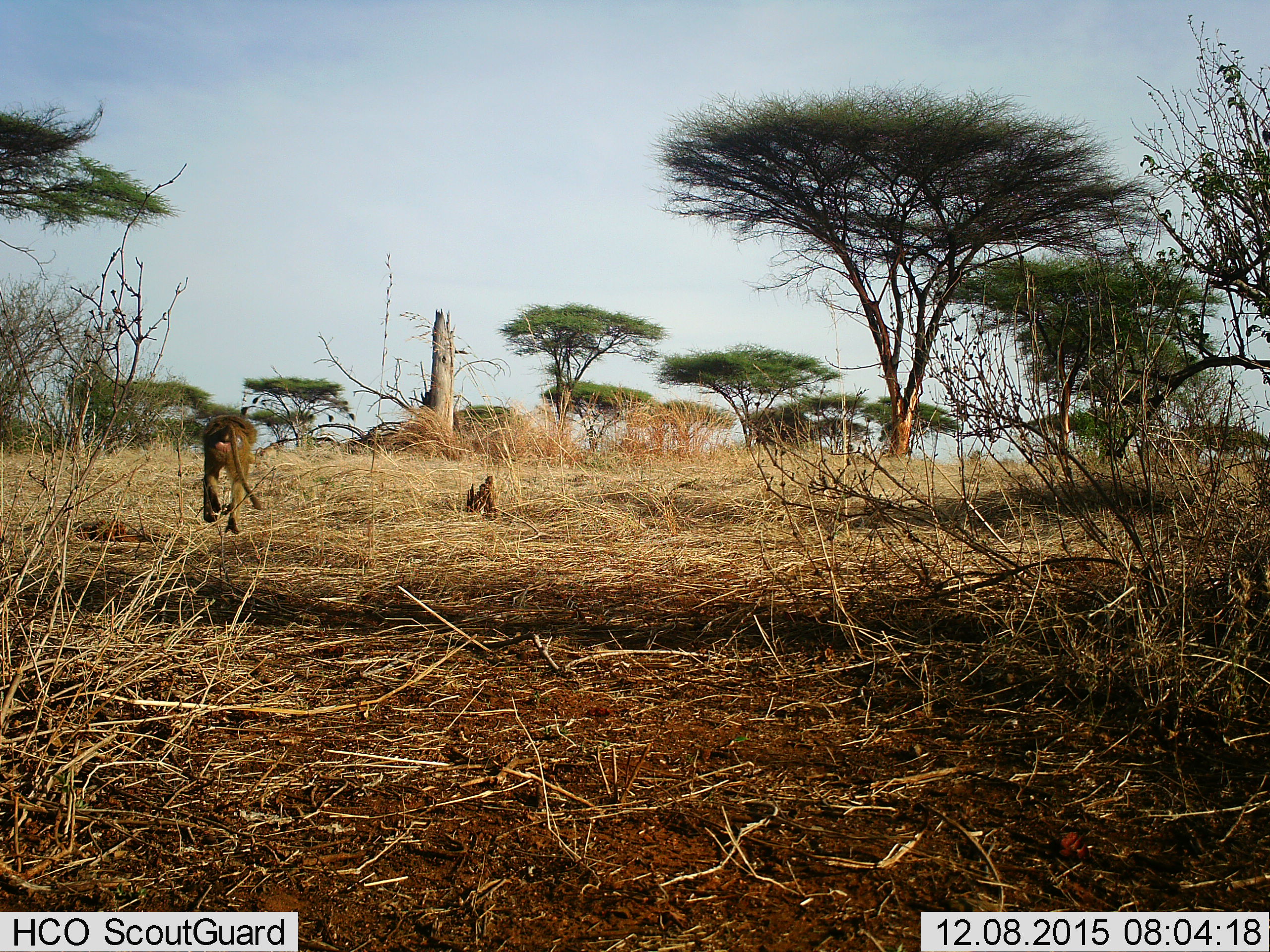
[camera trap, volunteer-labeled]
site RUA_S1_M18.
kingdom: Animalia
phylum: Chordata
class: Mammalia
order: Primates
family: Cercopithecidae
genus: Papio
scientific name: Papio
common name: baboon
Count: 1.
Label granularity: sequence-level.